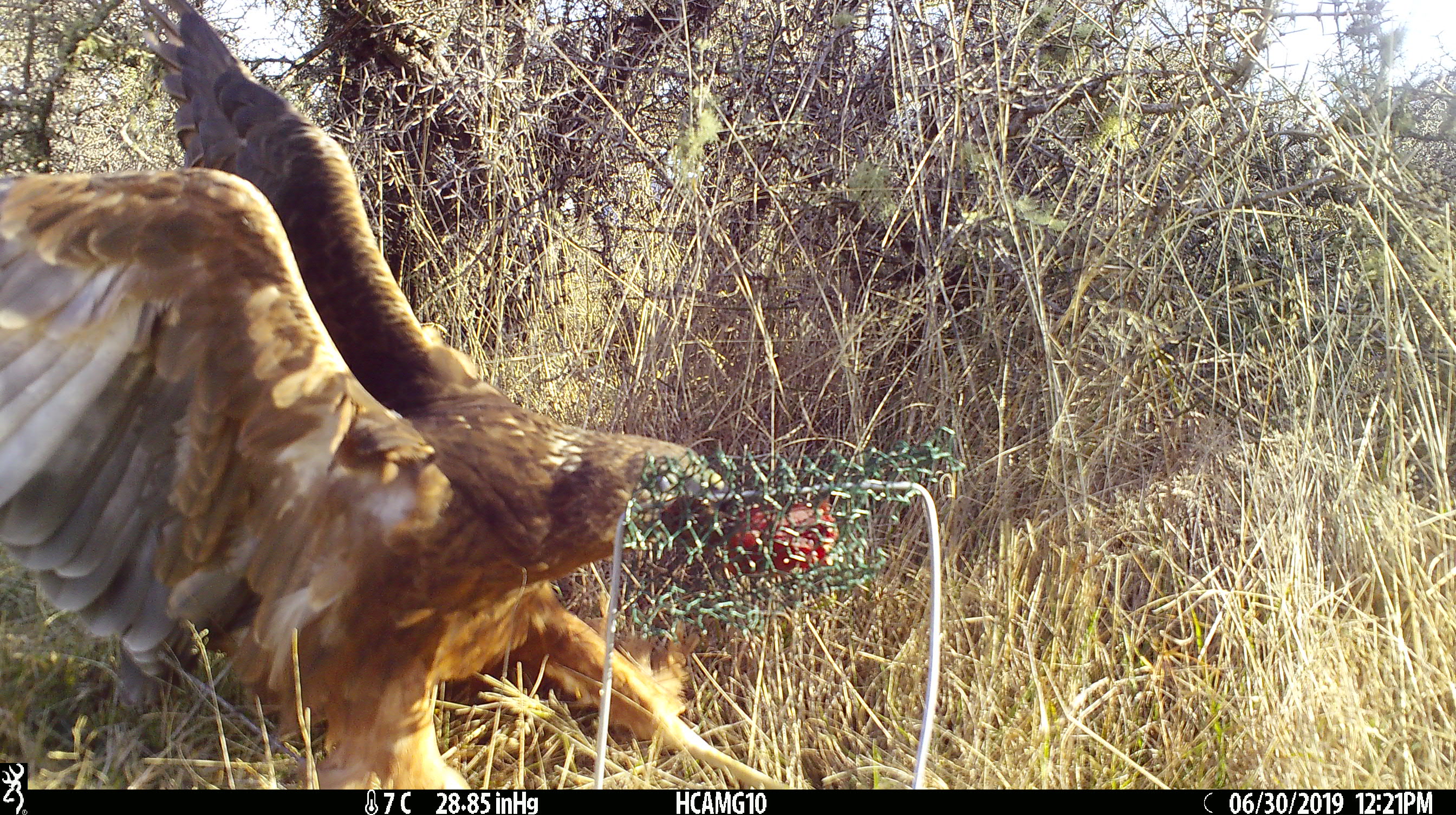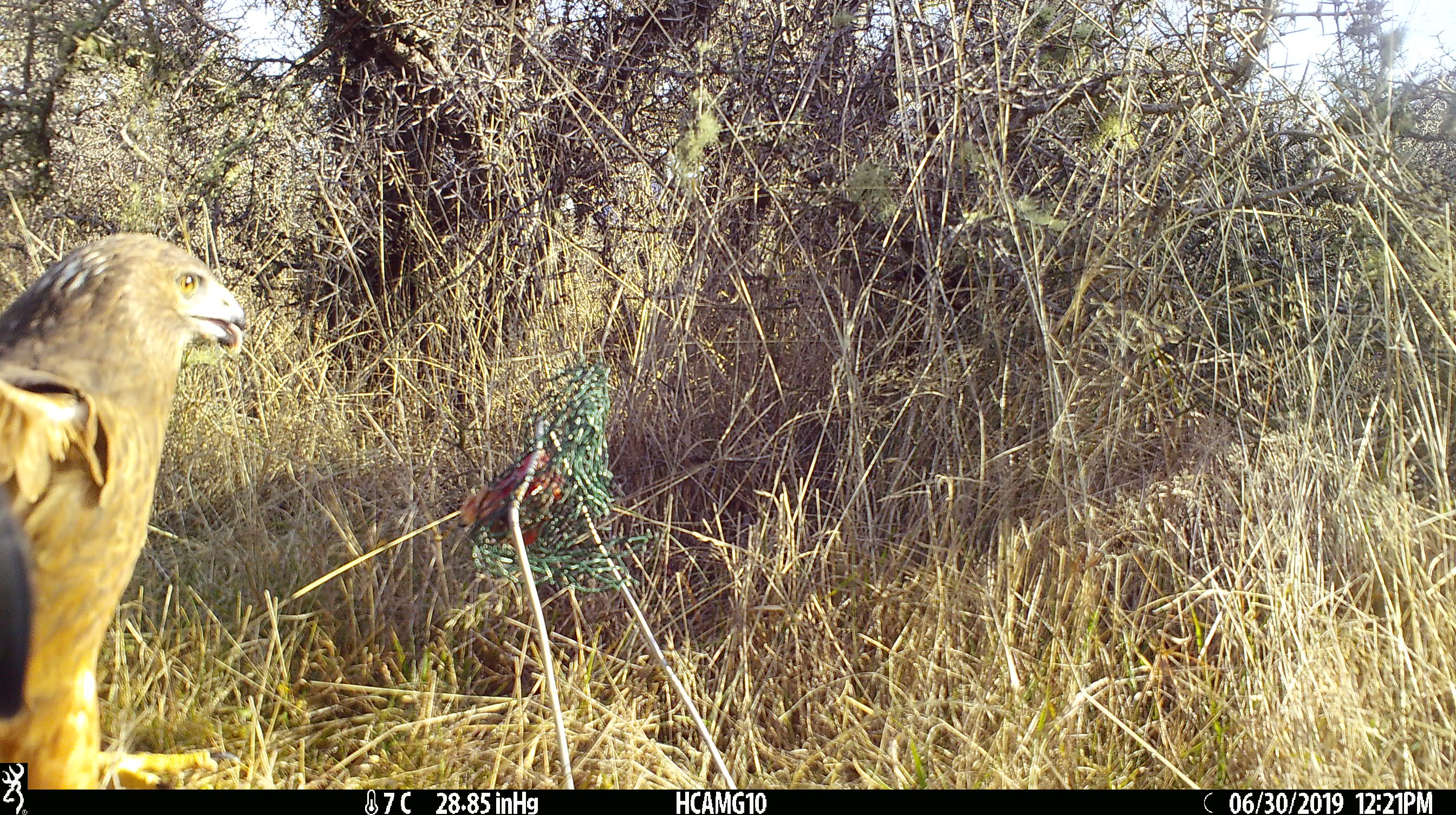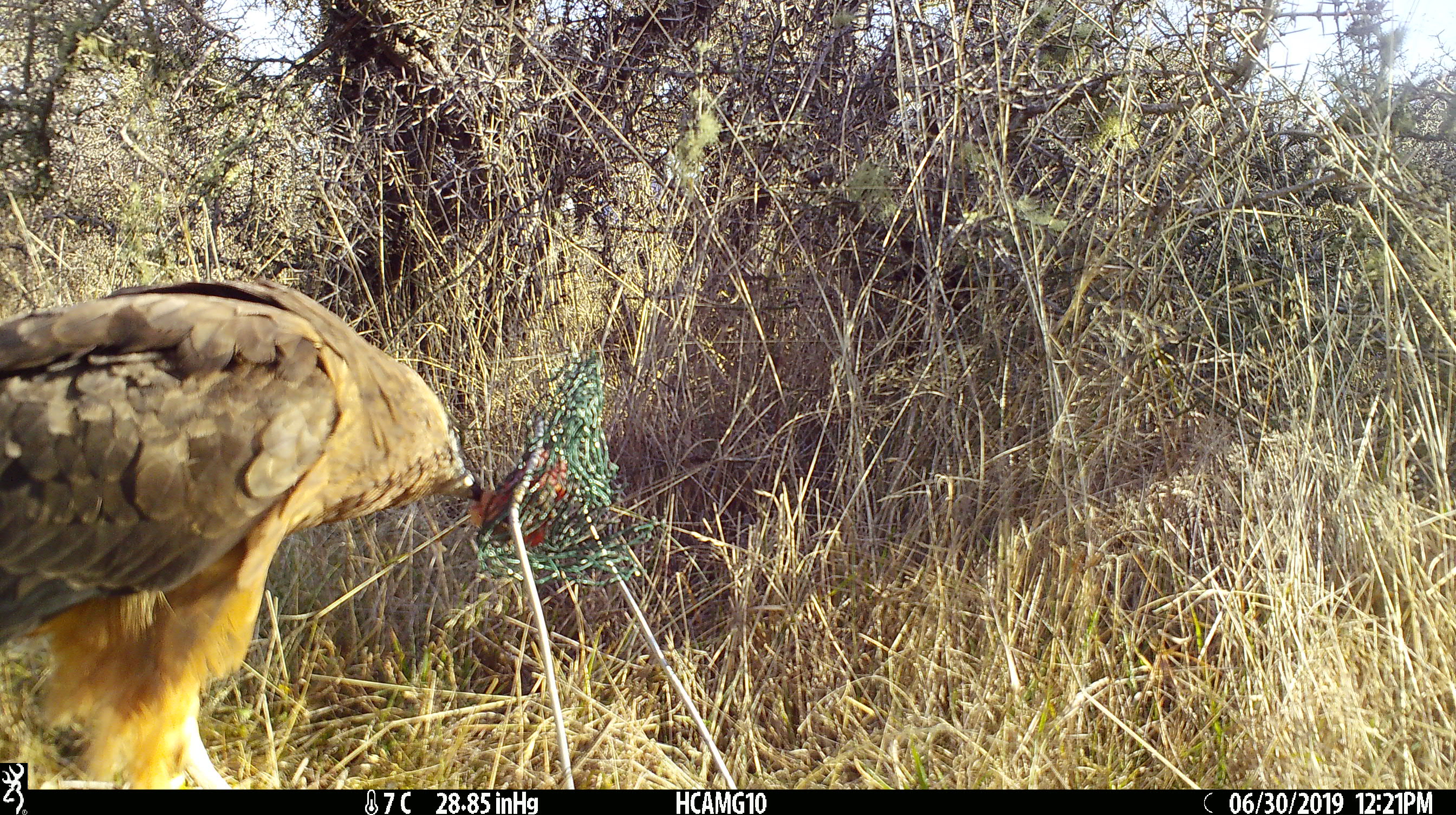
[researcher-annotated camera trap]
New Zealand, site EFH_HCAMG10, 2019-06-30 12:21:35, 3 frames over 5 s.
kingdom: Animalia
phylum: Chordata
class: Aves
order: Accipitriformes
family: Accipitridae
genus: Circus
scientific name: Circus approximans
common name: swamp harrier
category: harrier